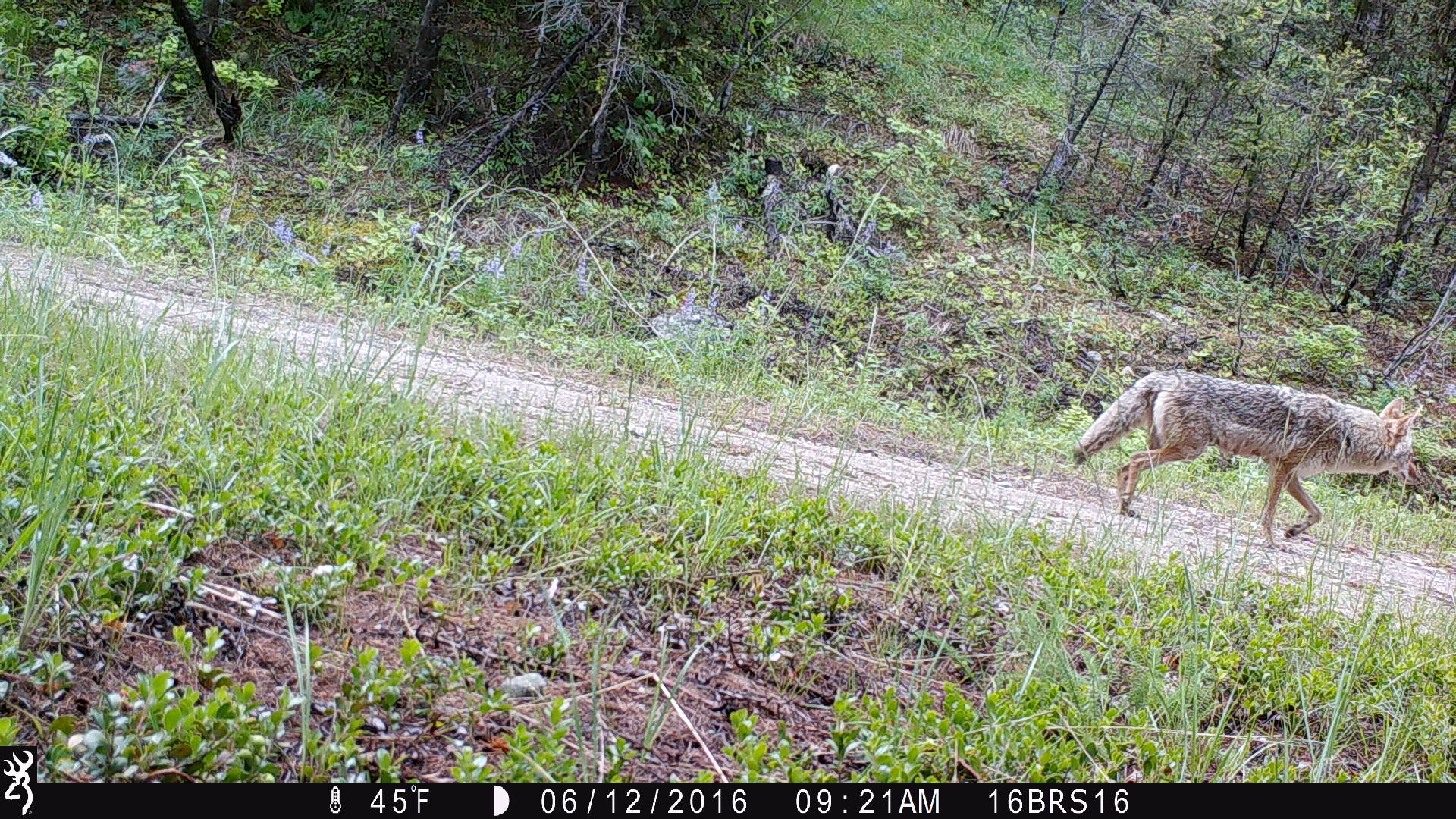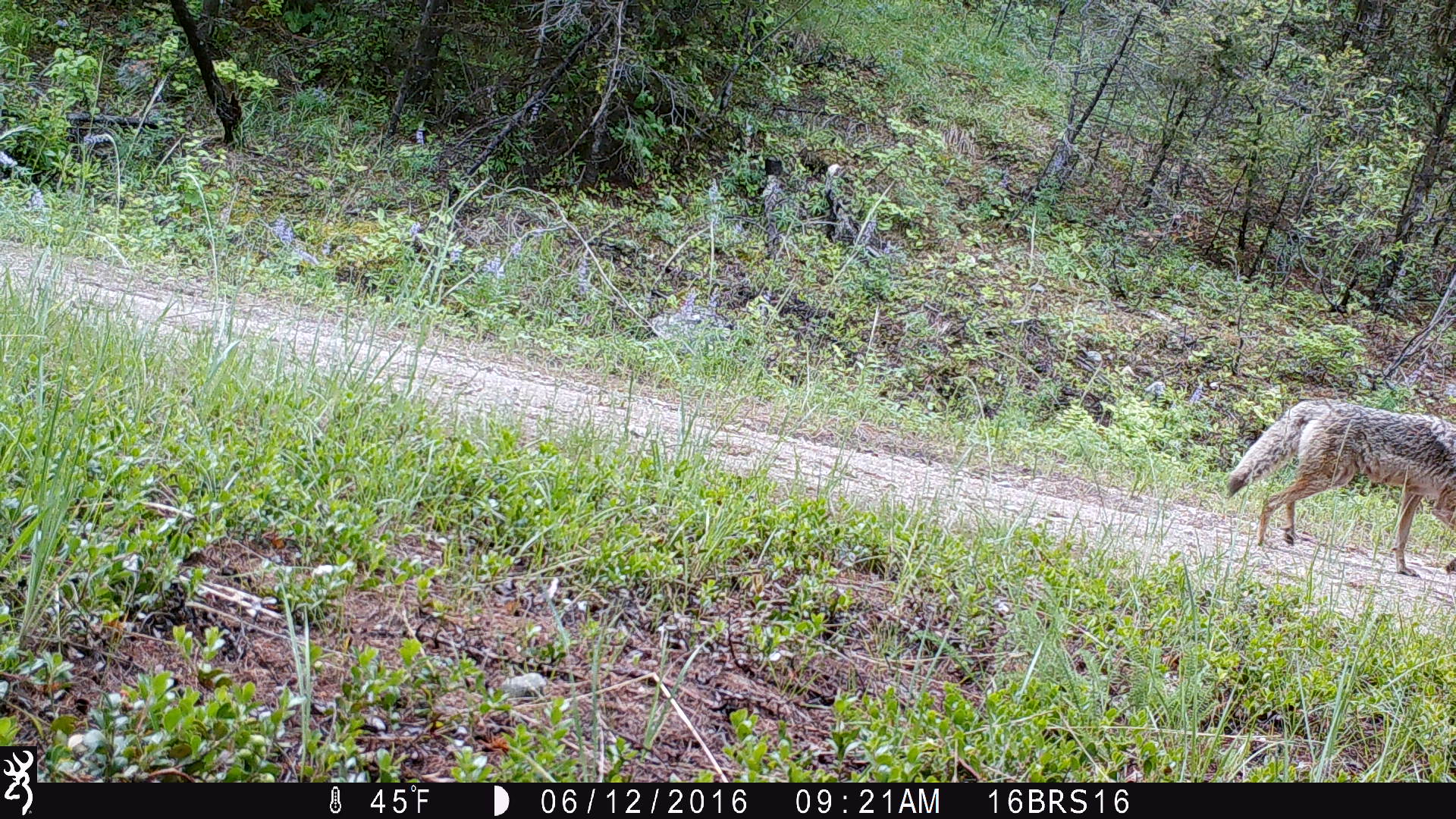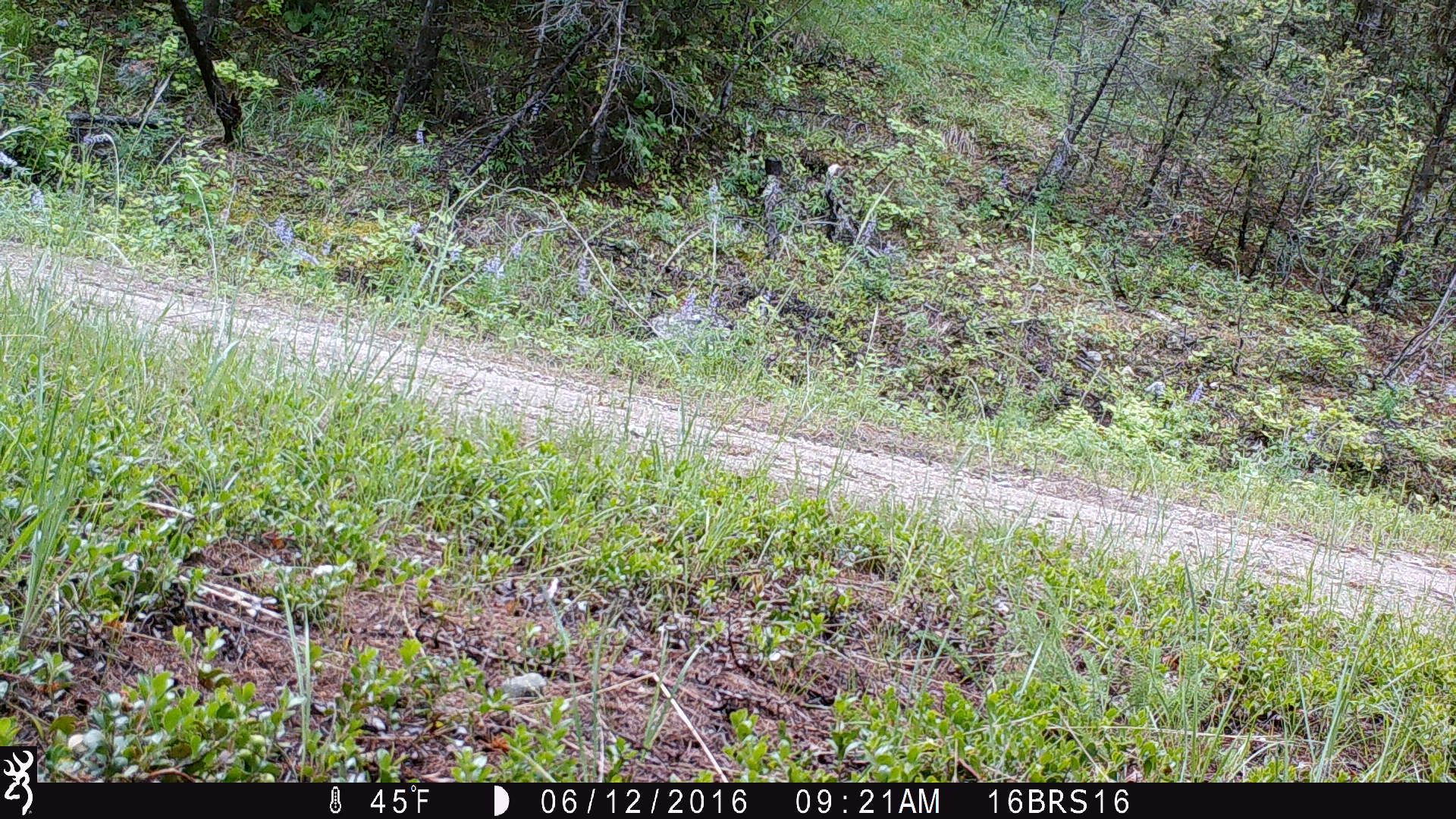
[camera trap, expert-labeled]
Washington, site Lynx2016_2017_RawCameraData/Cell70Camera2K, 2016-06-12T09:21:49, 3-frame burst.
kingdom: Animalia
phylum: Chordata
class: Mammalia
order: Carnivora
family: Canidae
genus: Canis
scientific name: Canis latrans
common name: coyote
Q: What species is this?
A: Canis latrans (coyote).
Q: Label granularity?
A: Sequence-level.